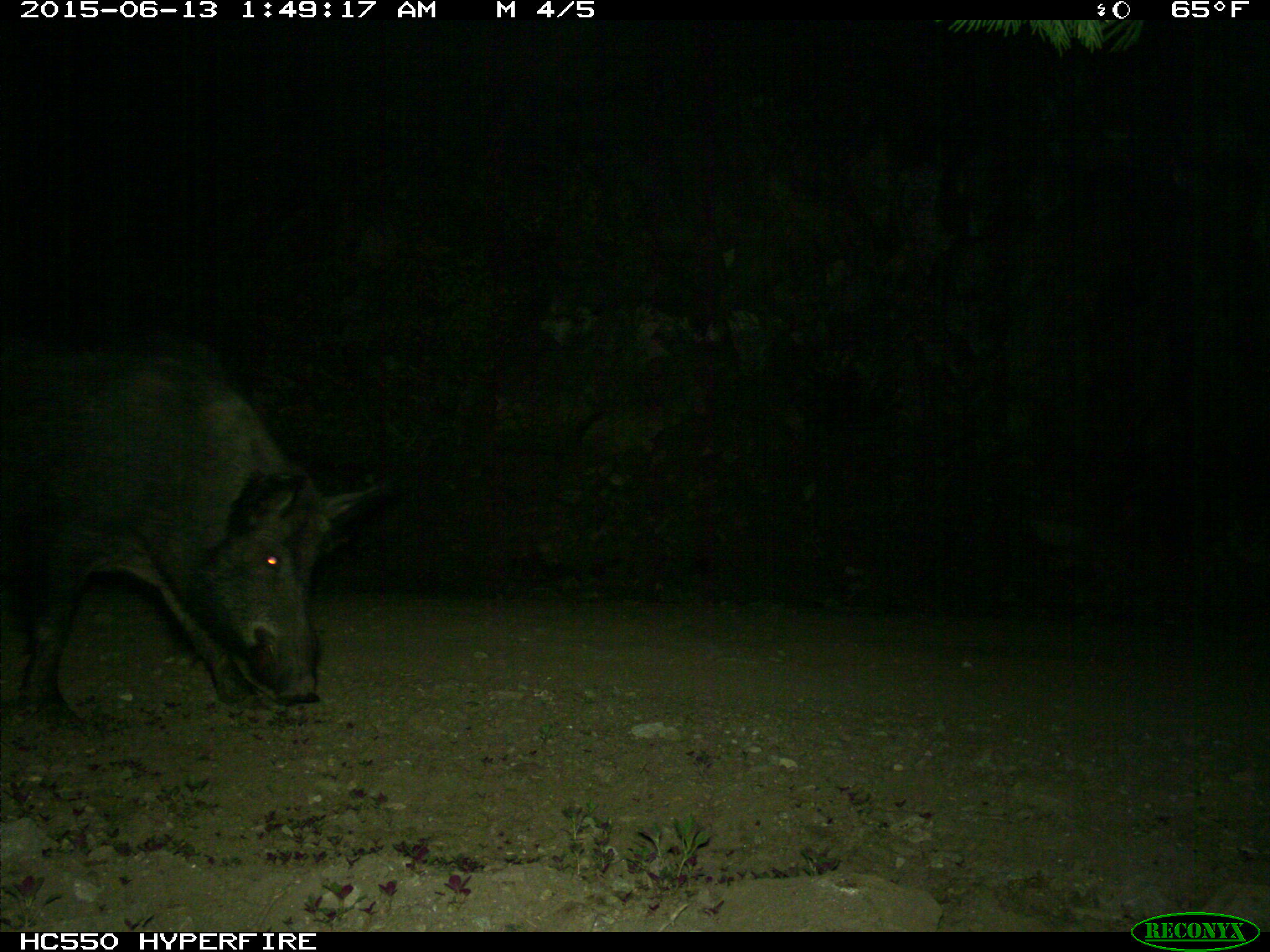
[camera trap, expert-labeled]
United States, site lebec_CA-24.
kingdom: Animalia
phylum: Chordata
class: Mammalia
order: Artiodactyla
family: Suidae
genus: Sus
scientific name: Sus scrofa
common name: wild boar